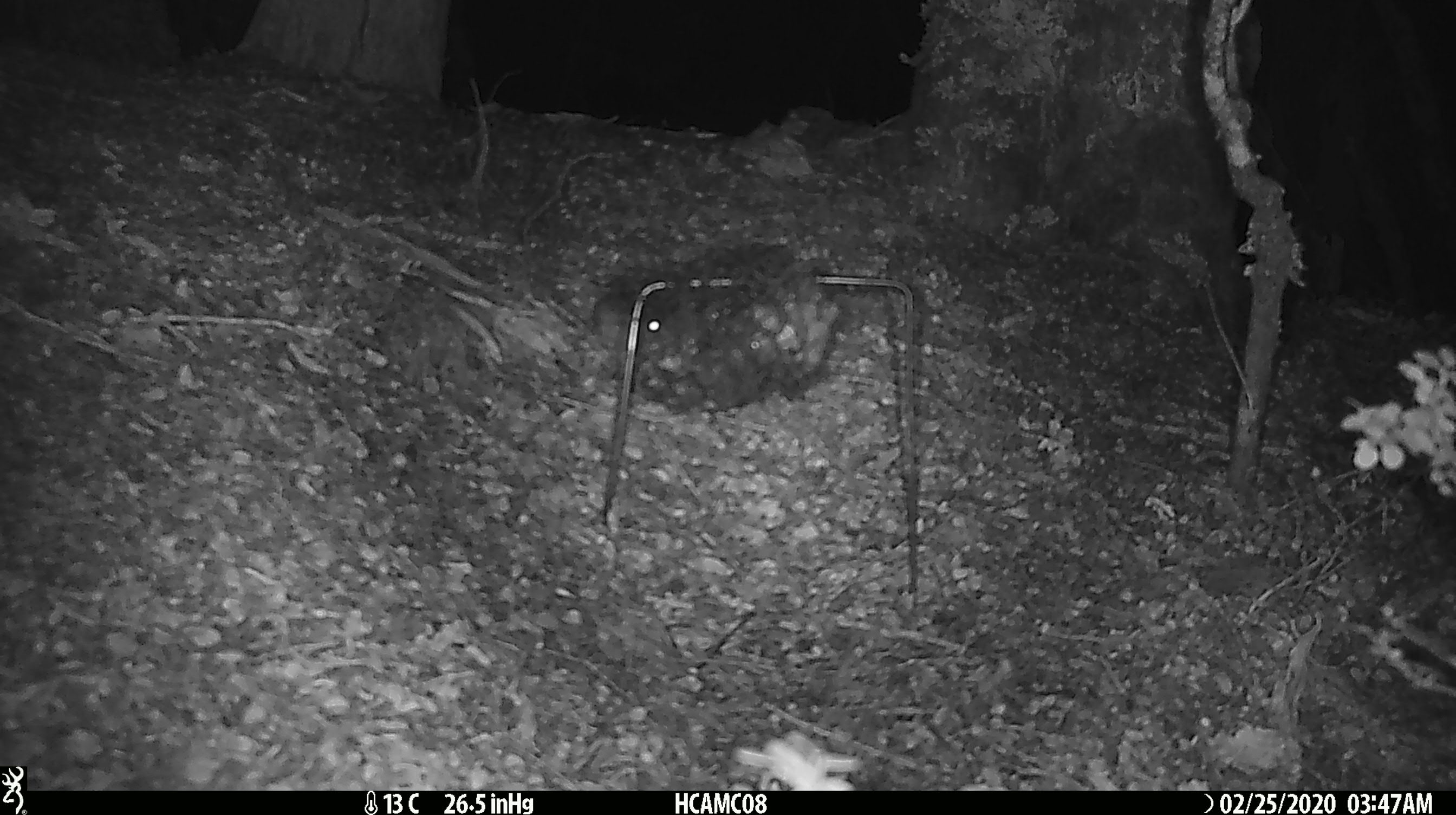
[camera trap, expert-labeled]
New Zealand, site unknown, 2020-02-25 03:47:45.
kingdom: Animalia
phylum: Chordata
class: Mammalia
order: Rodentia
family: Muridae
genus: Mus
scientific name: Mus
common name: mouse